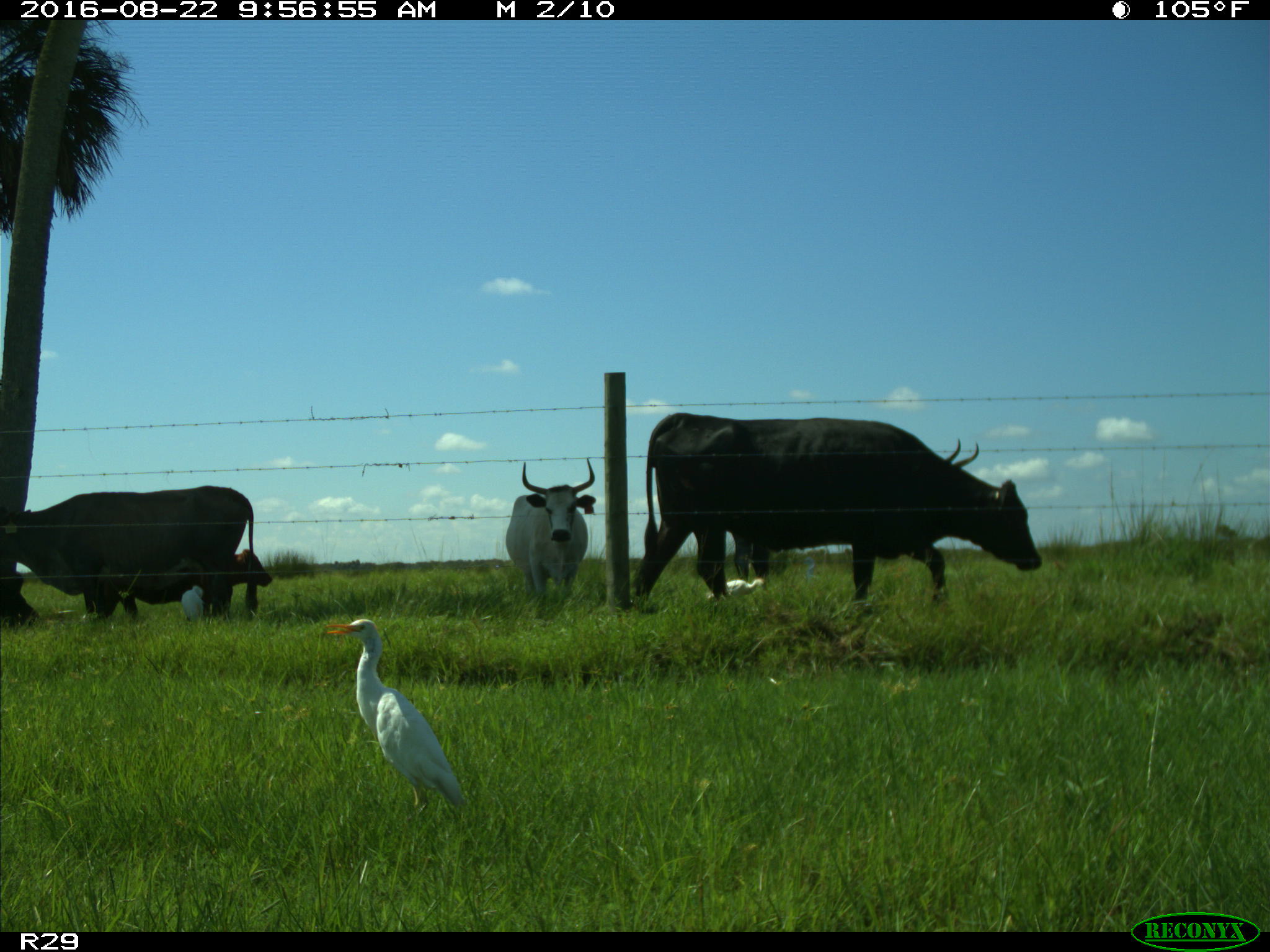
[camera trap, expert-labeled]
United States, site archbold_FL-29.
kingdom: Animalia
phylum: Chordata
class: Mammalia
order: Artiodactyla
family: Bovidae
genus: Bos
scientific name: Bos taurus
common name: domestic cow